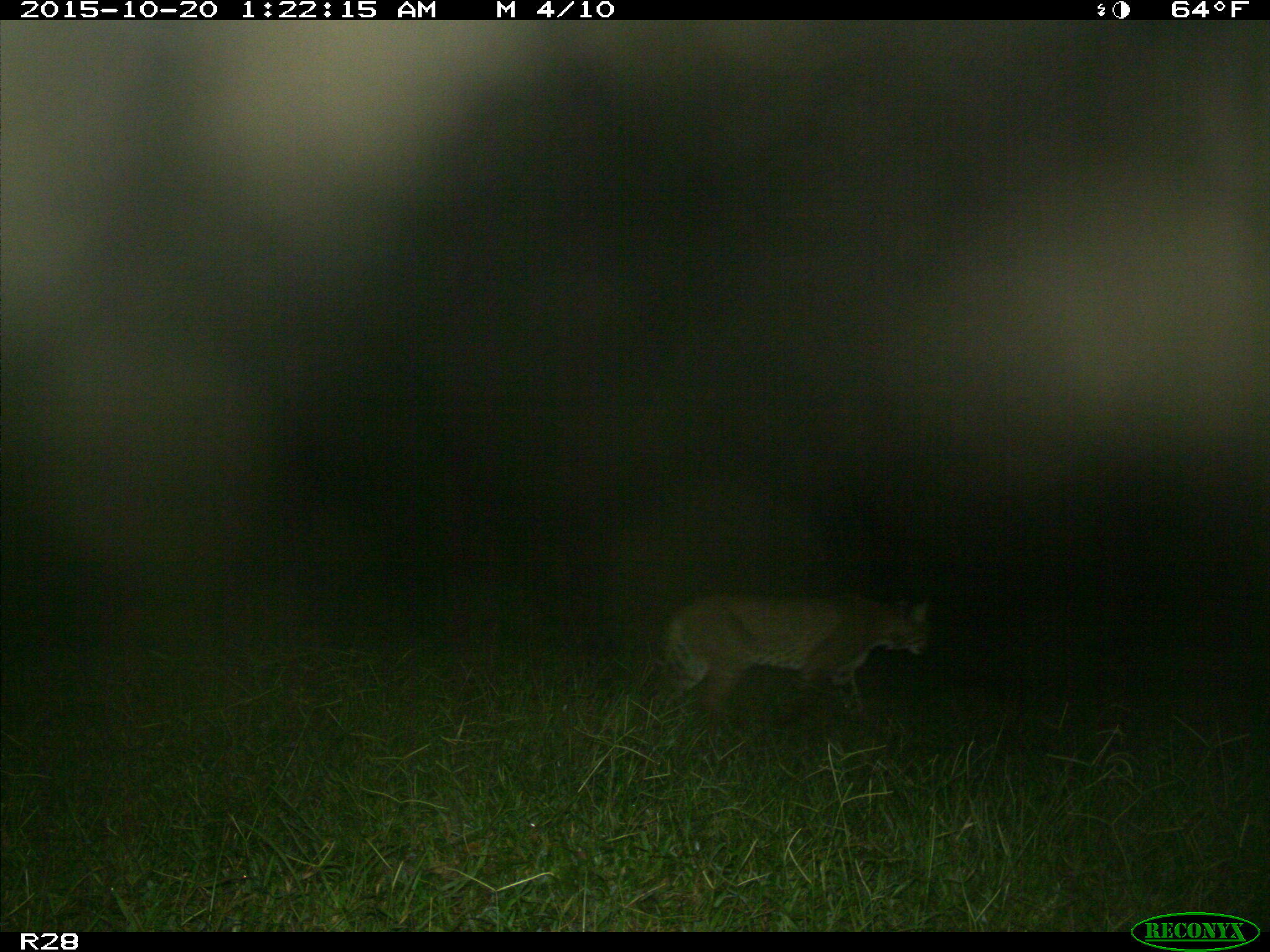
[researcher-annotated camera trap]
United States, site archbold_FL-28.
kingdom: Animalia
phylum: Chordata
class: Mammalia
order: Carnivora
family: Felidae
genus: Lynx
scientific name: Lynx rufus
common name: bobcat